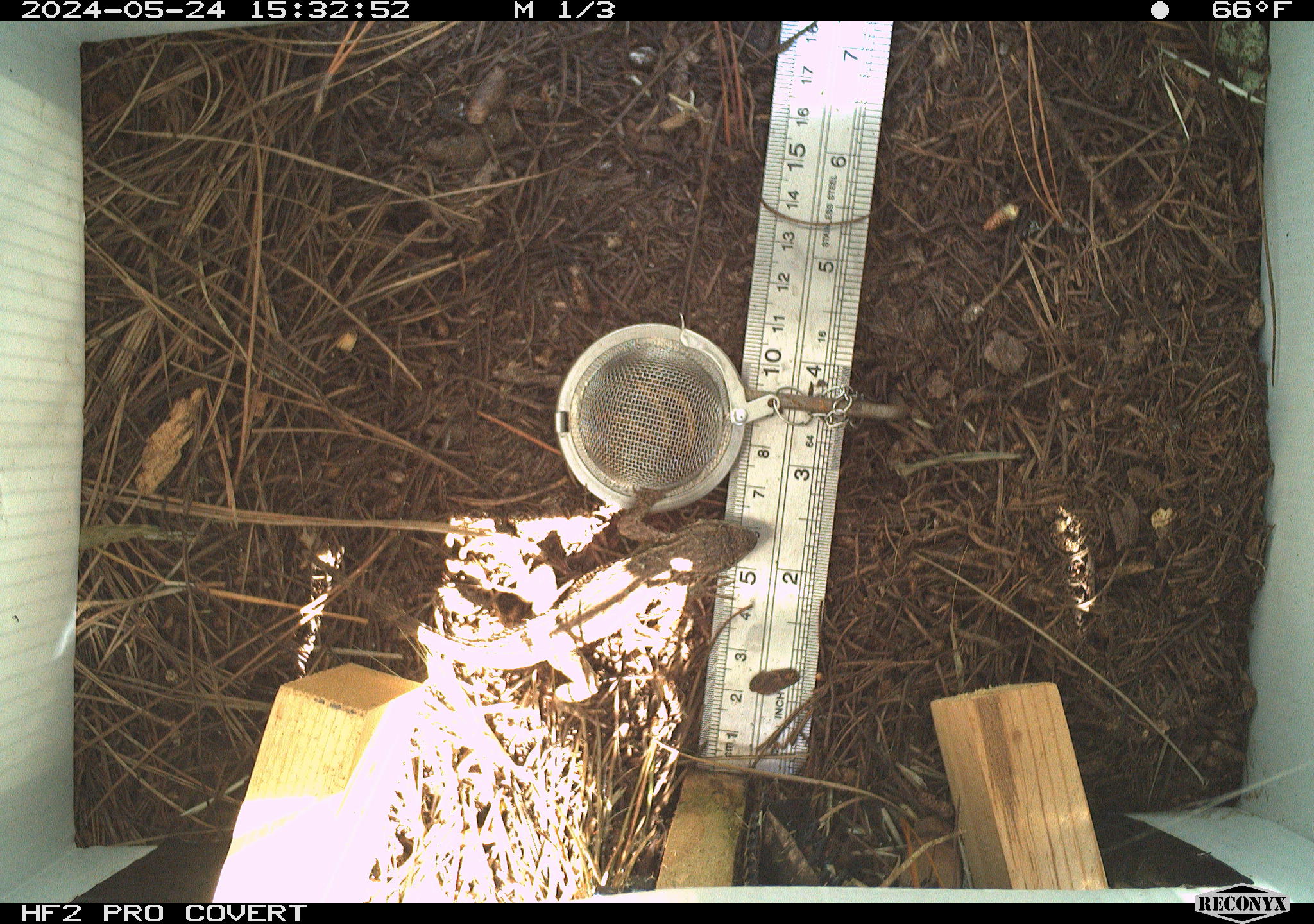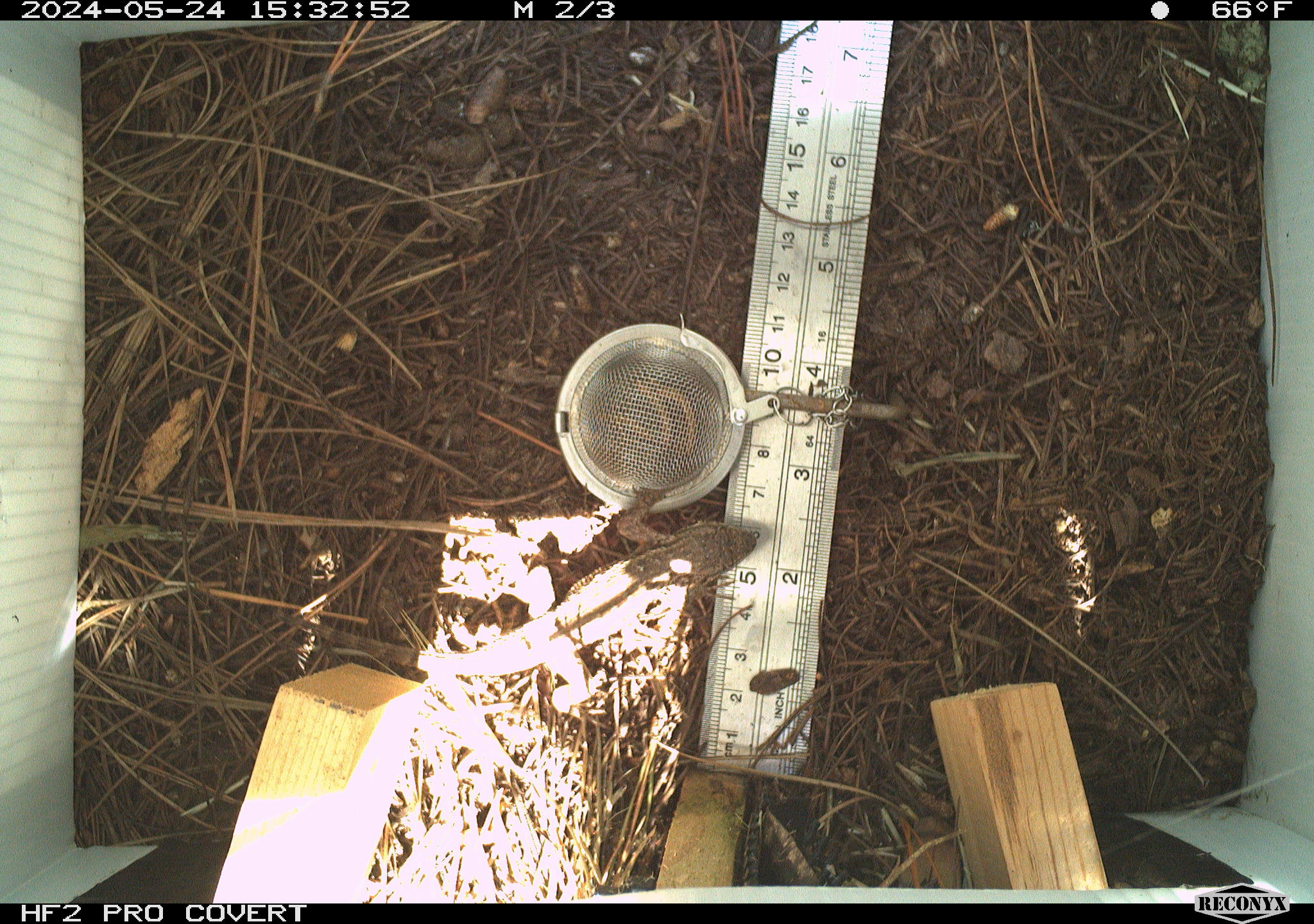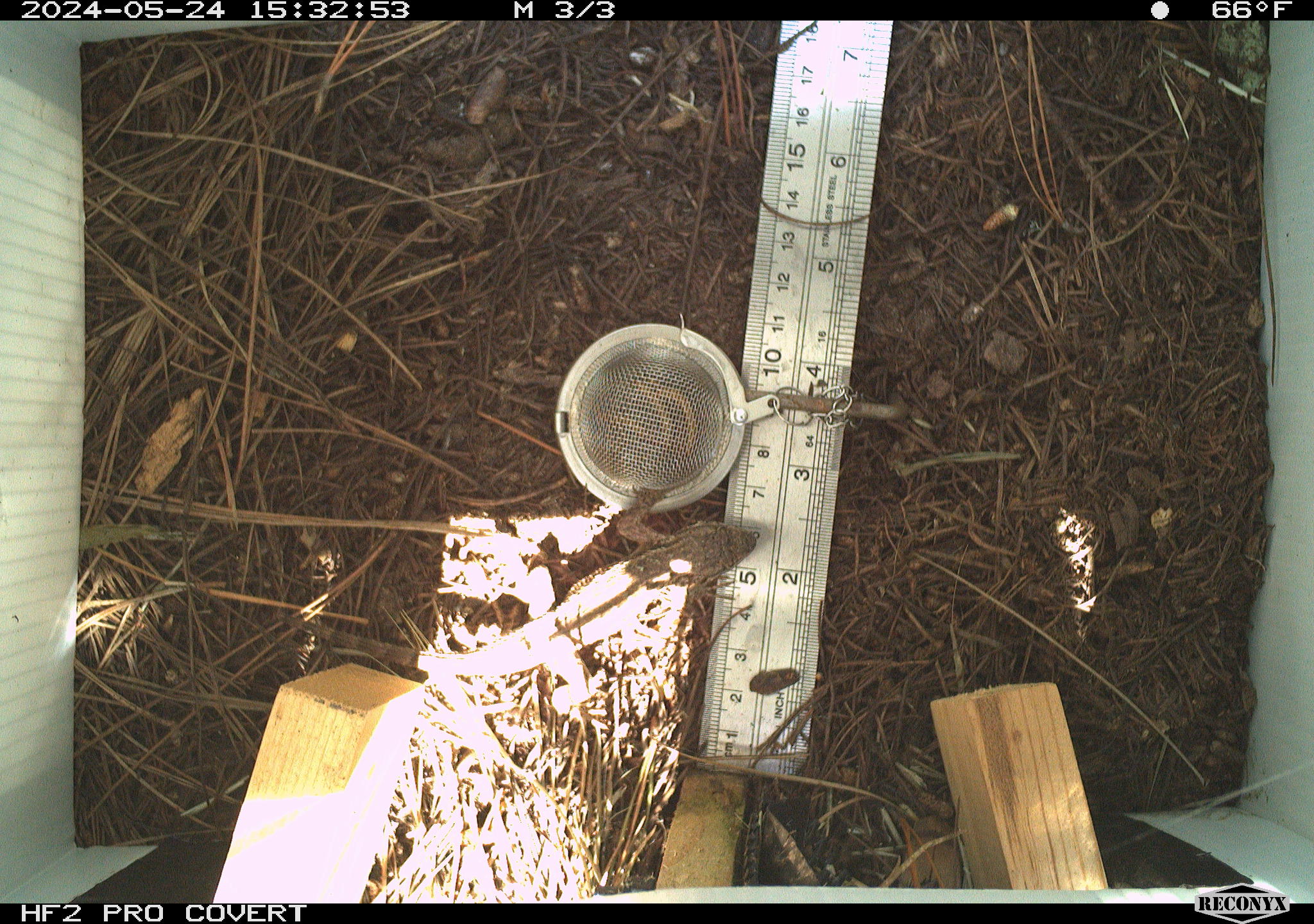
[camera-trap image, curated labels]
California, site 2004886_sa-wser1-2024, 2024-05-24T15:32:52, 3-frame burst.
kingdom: Animalia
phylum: Chordata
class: Reptilia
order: Squamata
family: Phrynosomatidae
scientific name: Phrynosomatidae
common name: phrynosomatid lizards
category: phrynosomatidae family